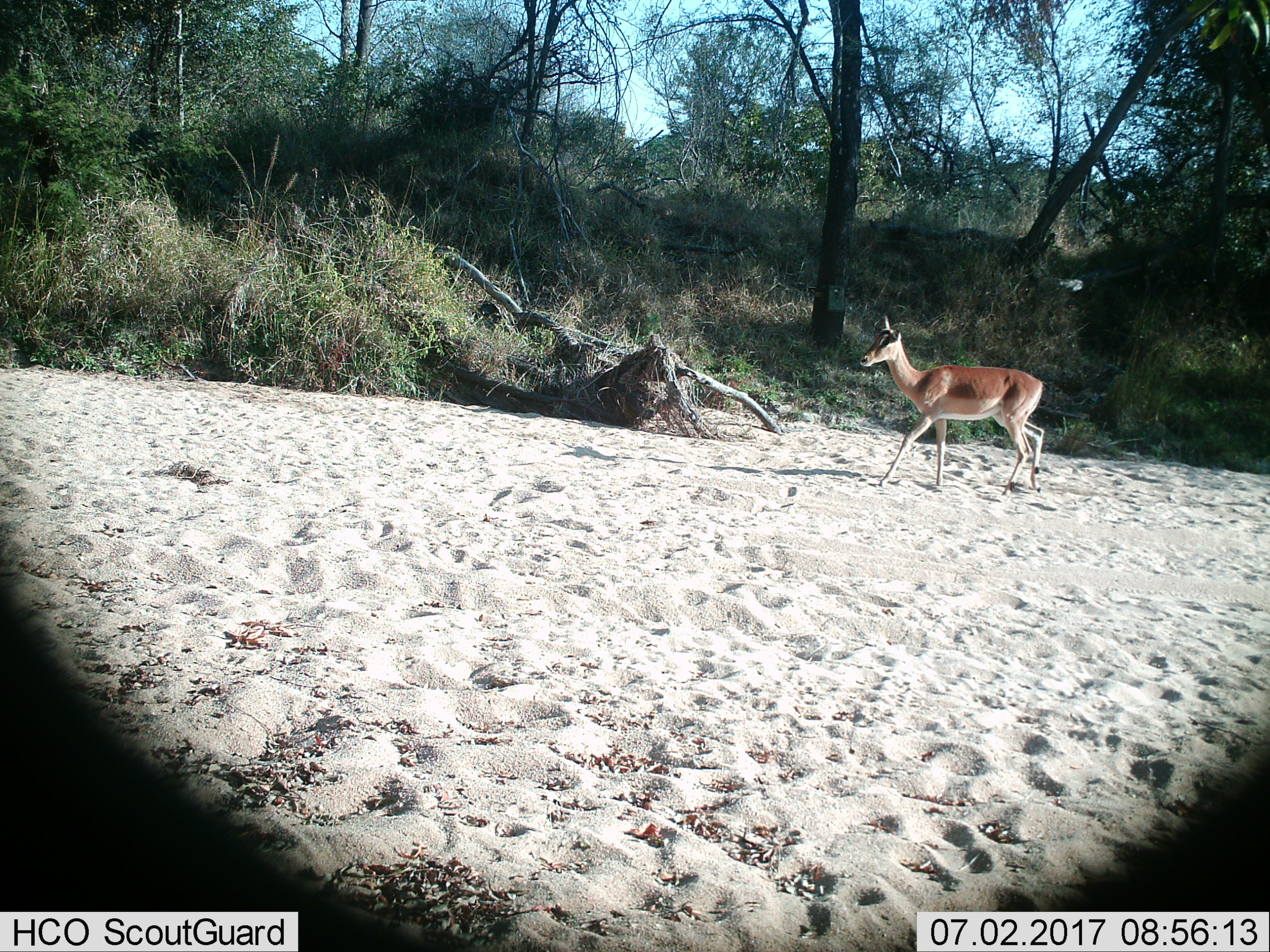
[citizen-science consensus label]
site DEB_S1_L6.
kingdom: Animalia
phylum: Chordata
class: Mammalia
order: Artiodactyla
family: Bovidae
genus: Aepyceros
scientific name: Aepyceros melampus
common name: impala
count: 1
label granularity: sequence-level